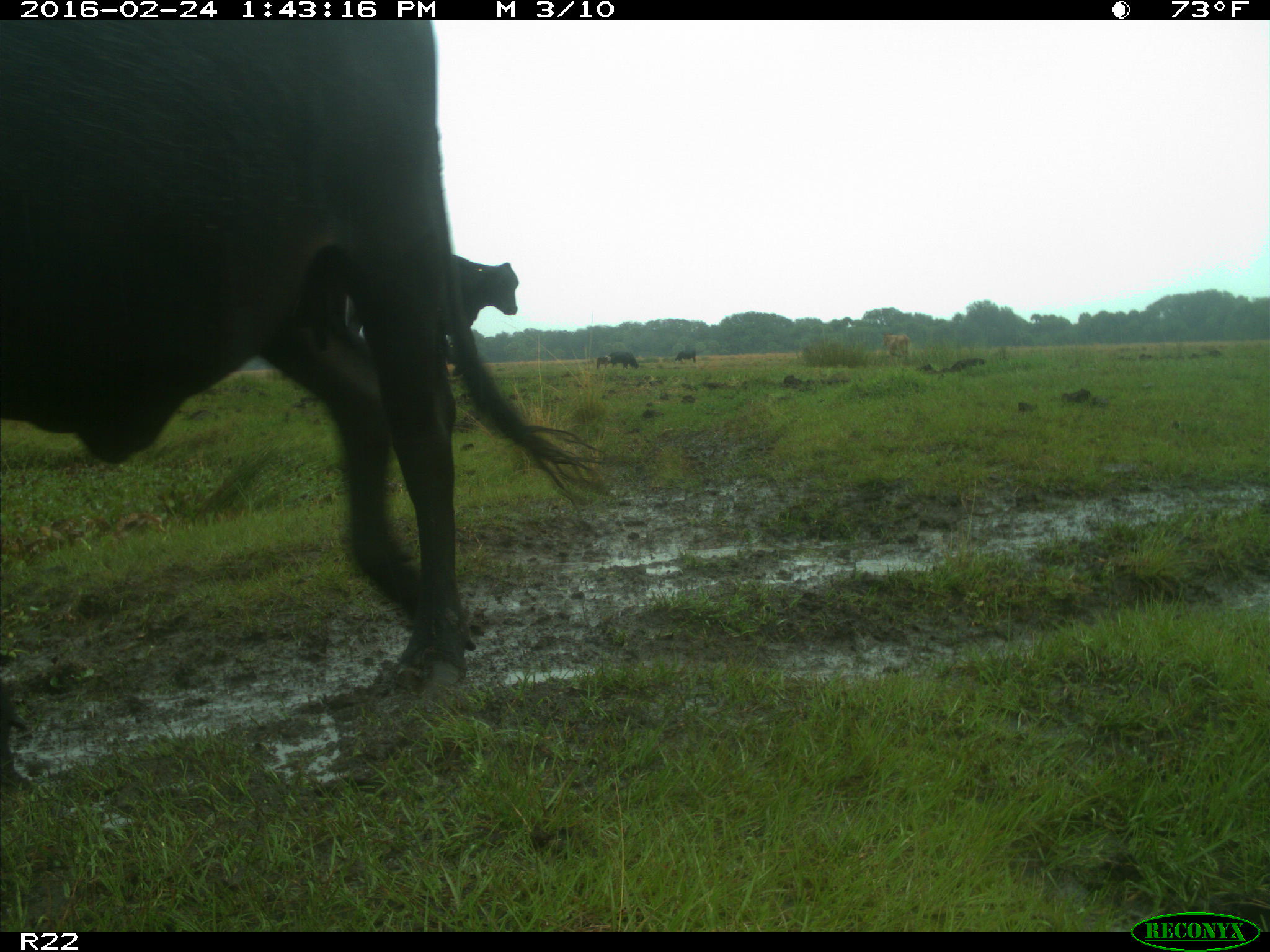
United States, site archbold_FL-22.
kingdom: Animalia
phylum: Chordata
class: Mammalia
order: Artiodactyla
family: Bovidae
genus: Bos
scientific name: Bos taurus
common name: domestic cow